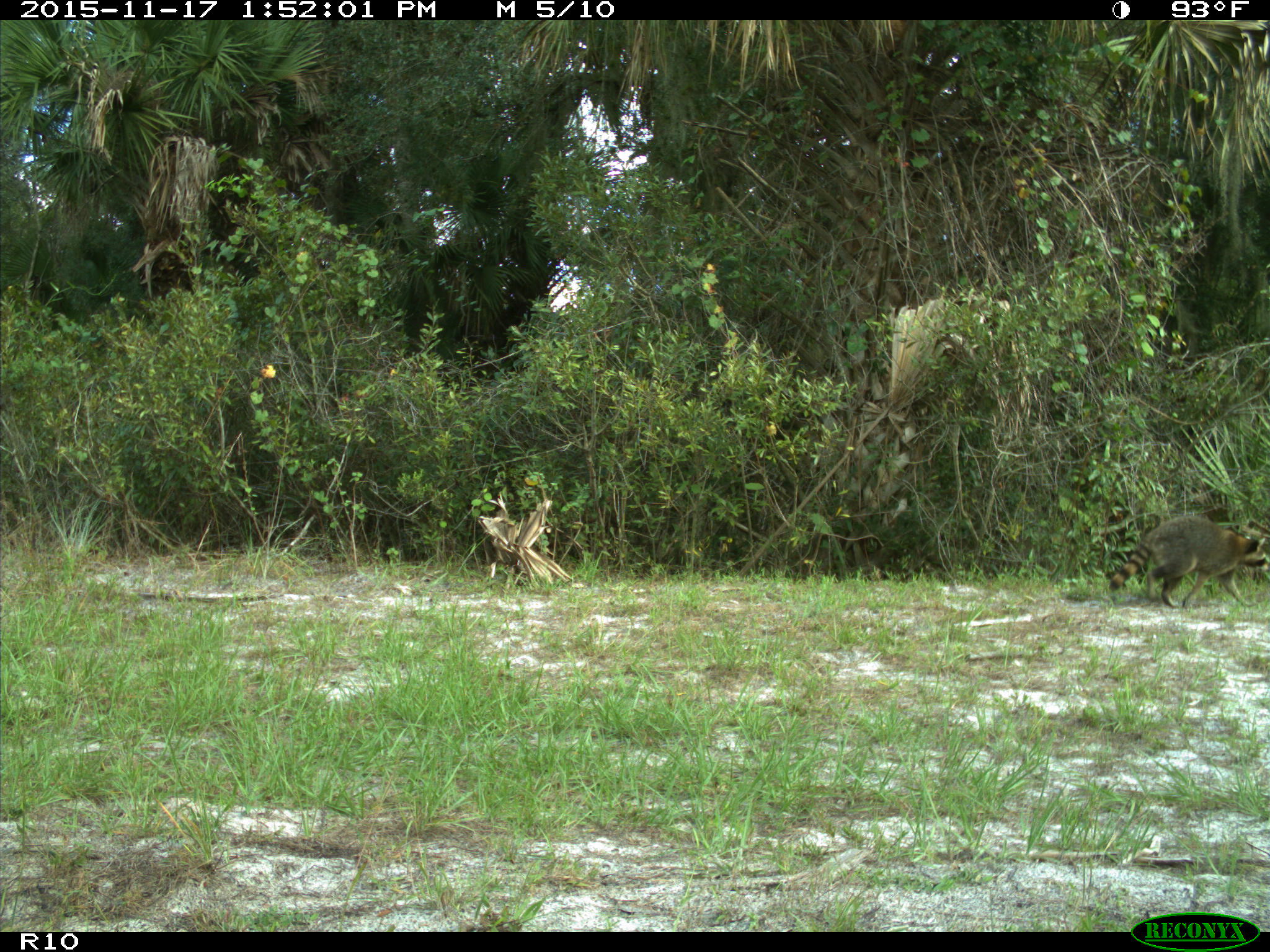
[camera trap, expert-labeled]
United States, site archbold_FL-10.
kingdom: Animalia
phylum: Chordata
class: Mammalia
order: Carnivora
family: Procyonidae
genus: Procyon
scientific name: Procyon lotor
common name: common raccoon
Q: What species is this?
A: Procyon lotor (common raccoon).